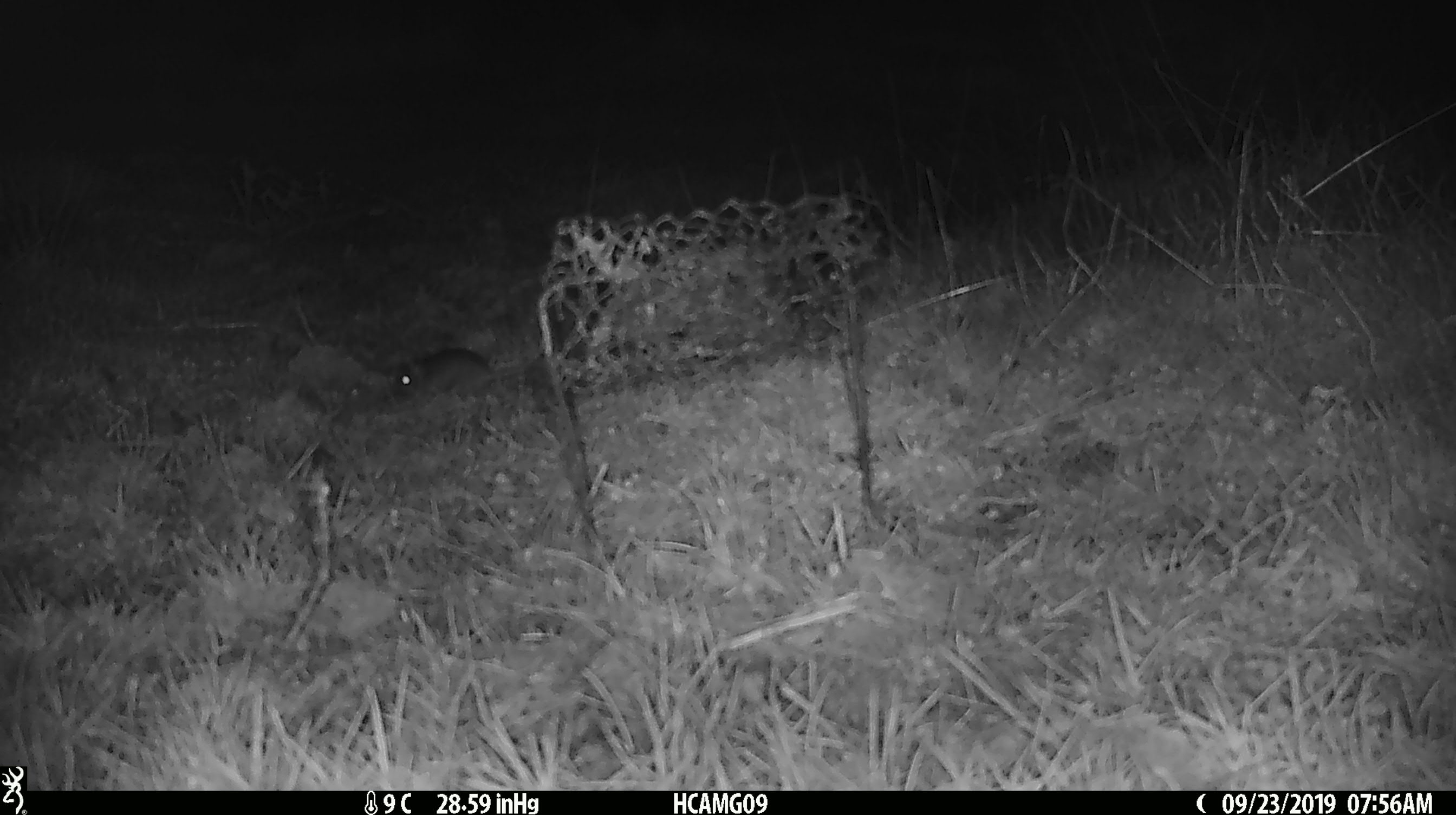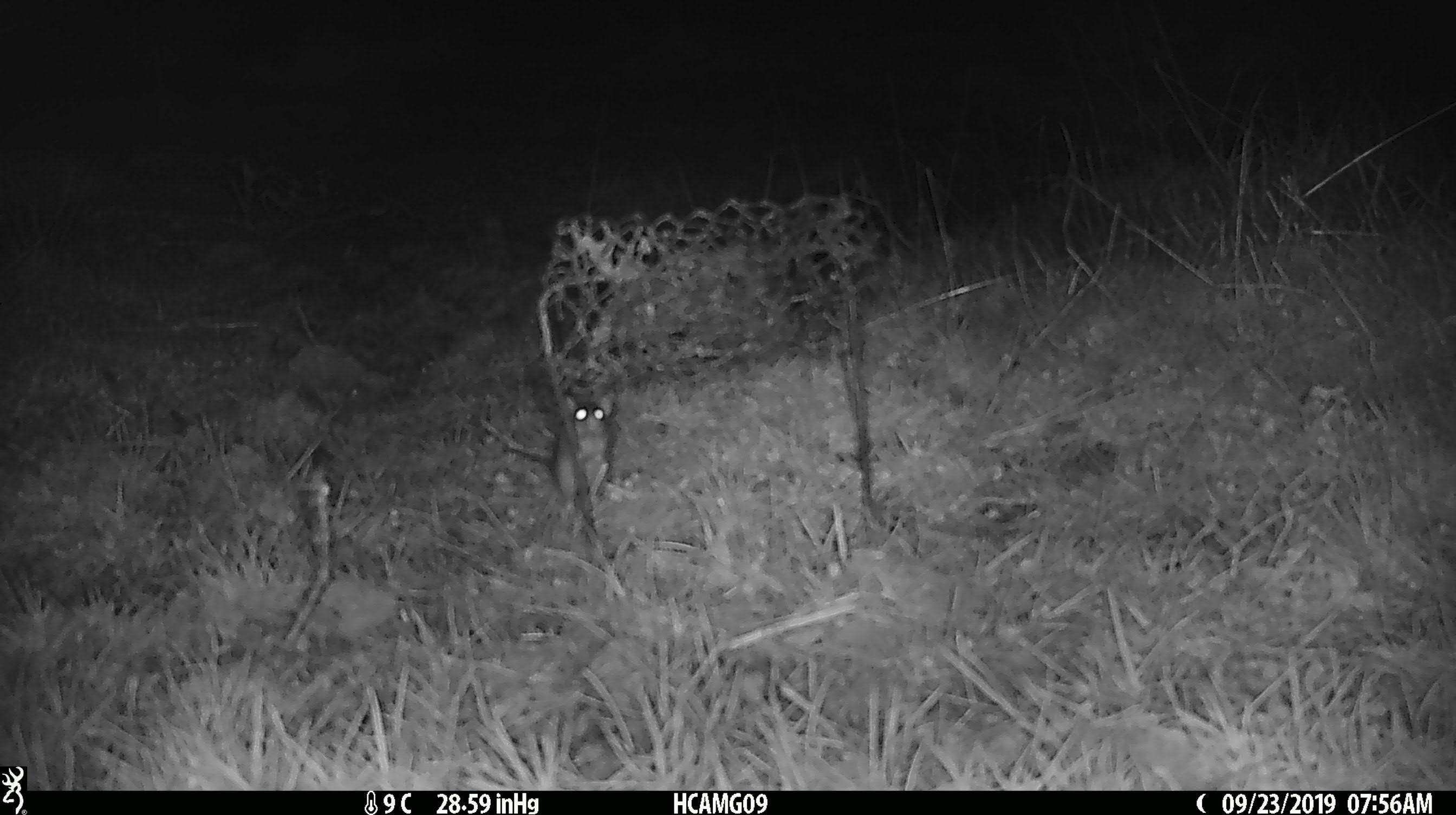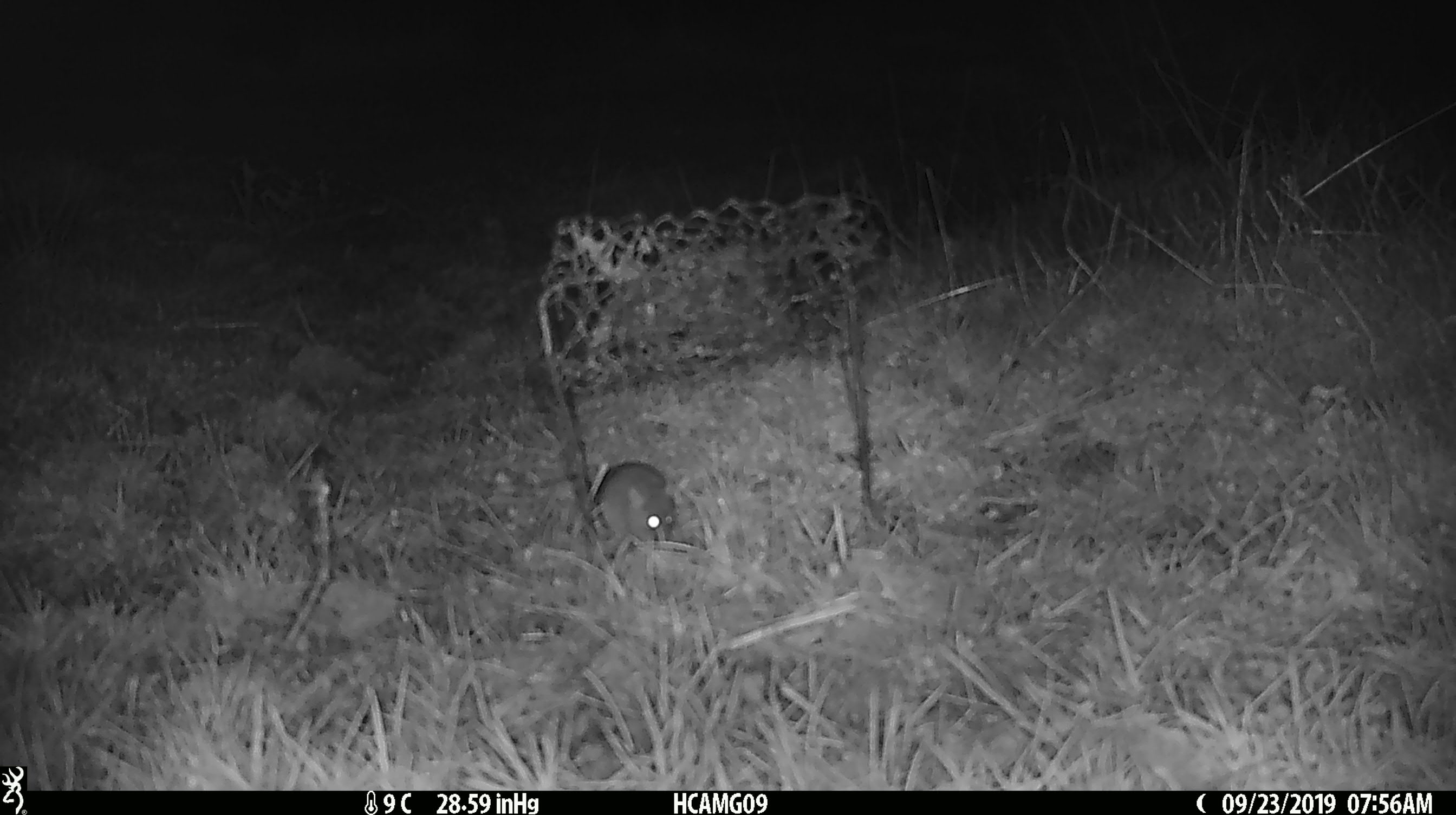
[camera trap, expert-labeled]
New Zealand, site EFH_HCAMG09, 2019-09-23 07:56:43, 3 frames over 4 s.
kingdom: Animalia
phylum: Chordata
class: Mammalia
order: Rodentia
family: Muridae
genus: Mus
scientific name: Mus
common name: mouse